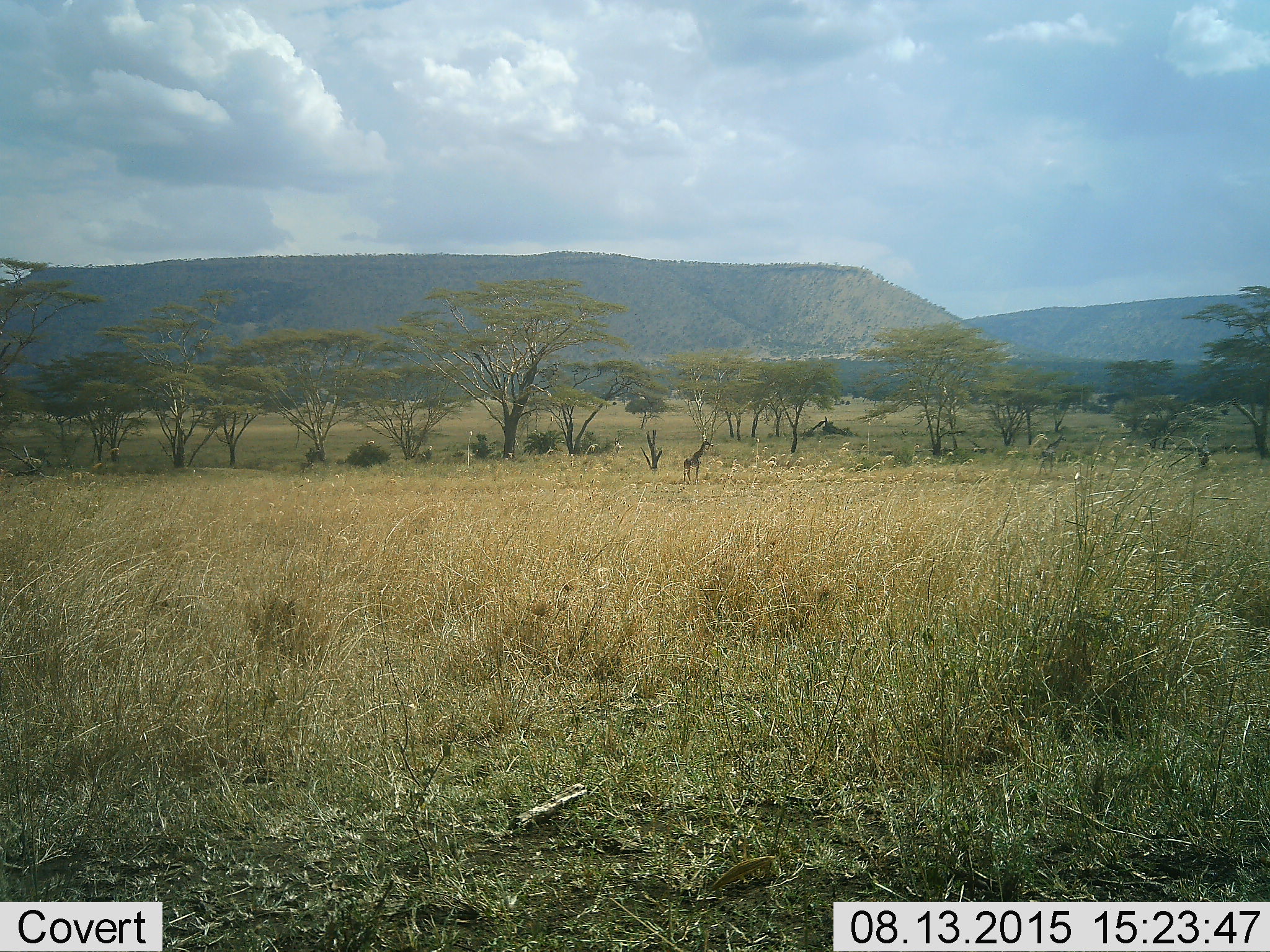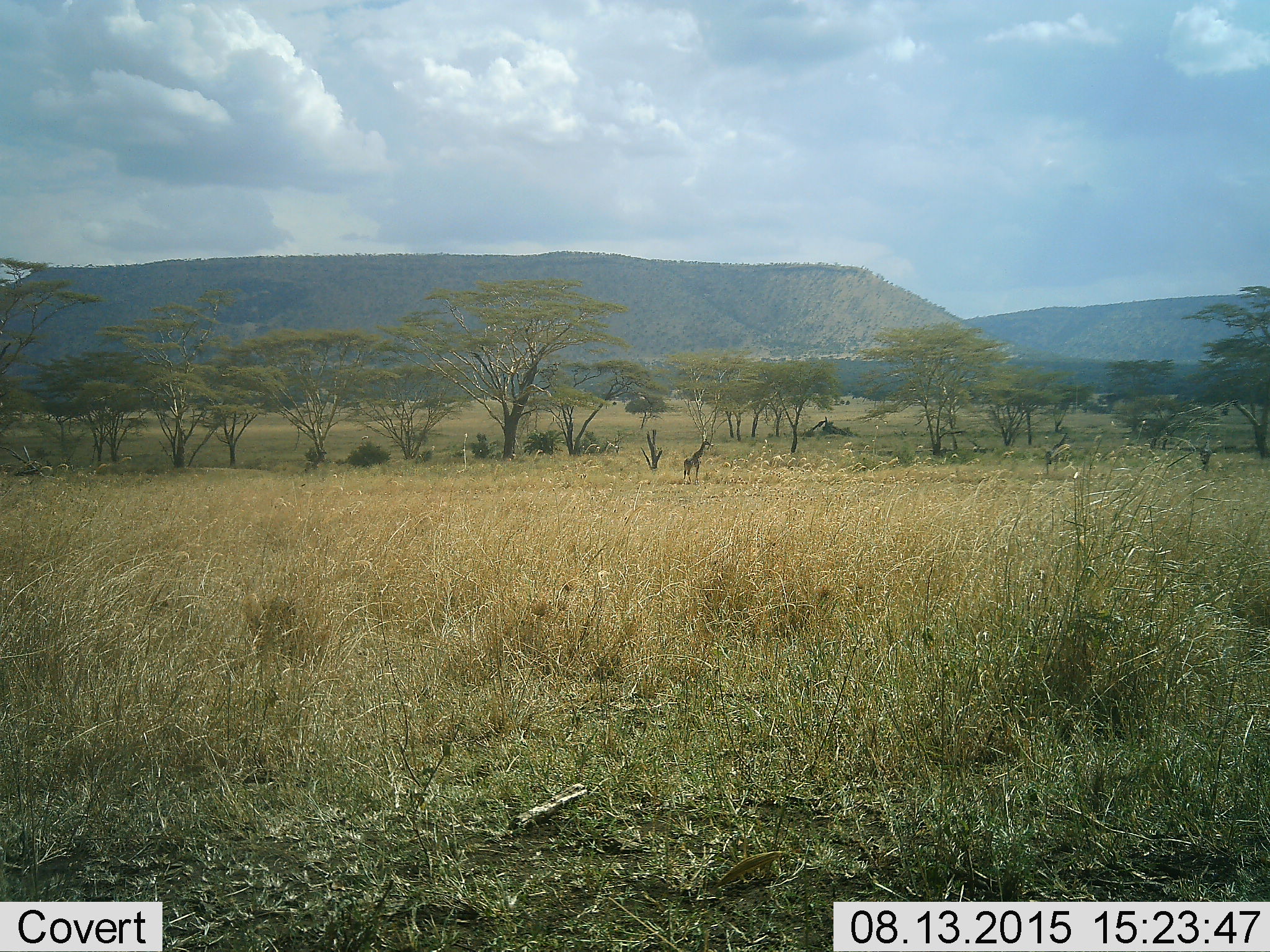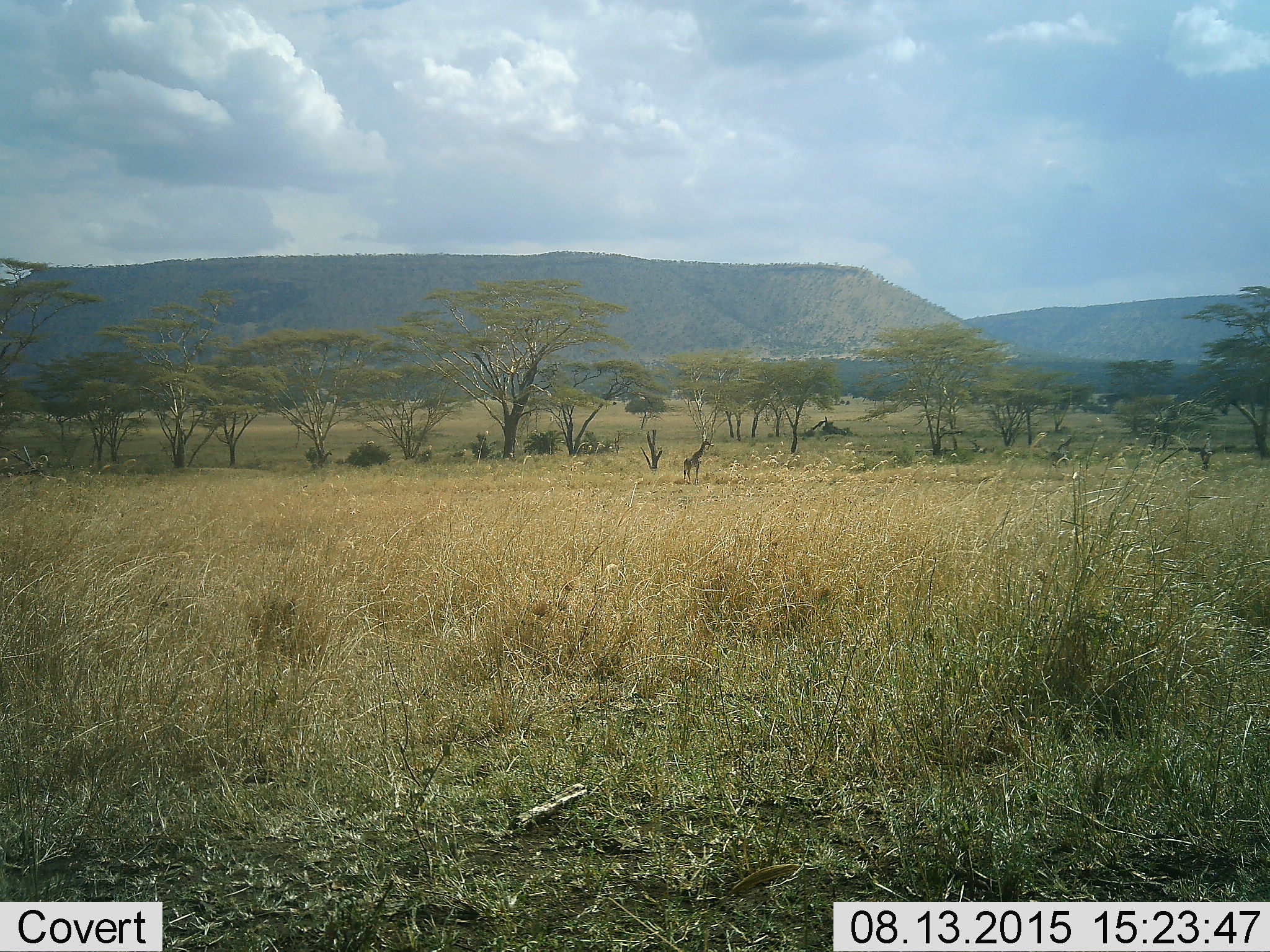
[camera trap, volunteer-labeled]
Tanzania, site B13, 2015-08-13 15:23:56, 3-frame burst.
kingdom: Animalia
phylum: Chordata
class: Mammalia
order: Artiodactyla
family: Giraffidae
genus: Giraffa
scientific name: Giraffa camelopardalis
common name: giraffe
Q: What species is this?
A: Giraffe (Giraffa camelopardalis).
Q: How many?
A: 1.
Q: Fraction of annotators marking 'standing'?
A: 100%.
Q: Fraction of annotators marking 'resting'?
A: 0%.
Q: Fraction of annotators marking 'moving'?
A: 19%.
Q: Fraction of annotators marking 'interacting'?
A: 0%.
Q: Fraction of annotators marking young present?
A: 12%.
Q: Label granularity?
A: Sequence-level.